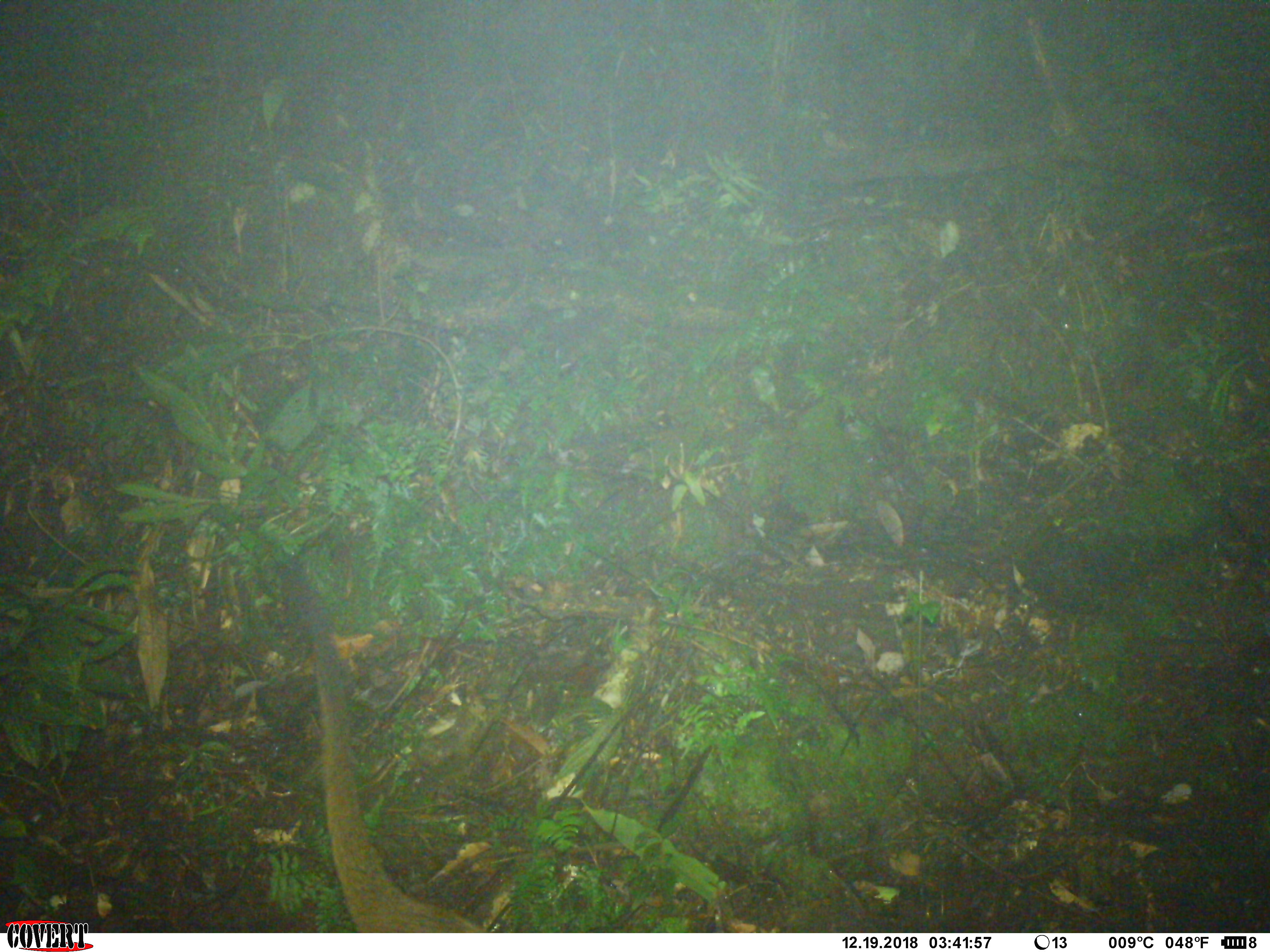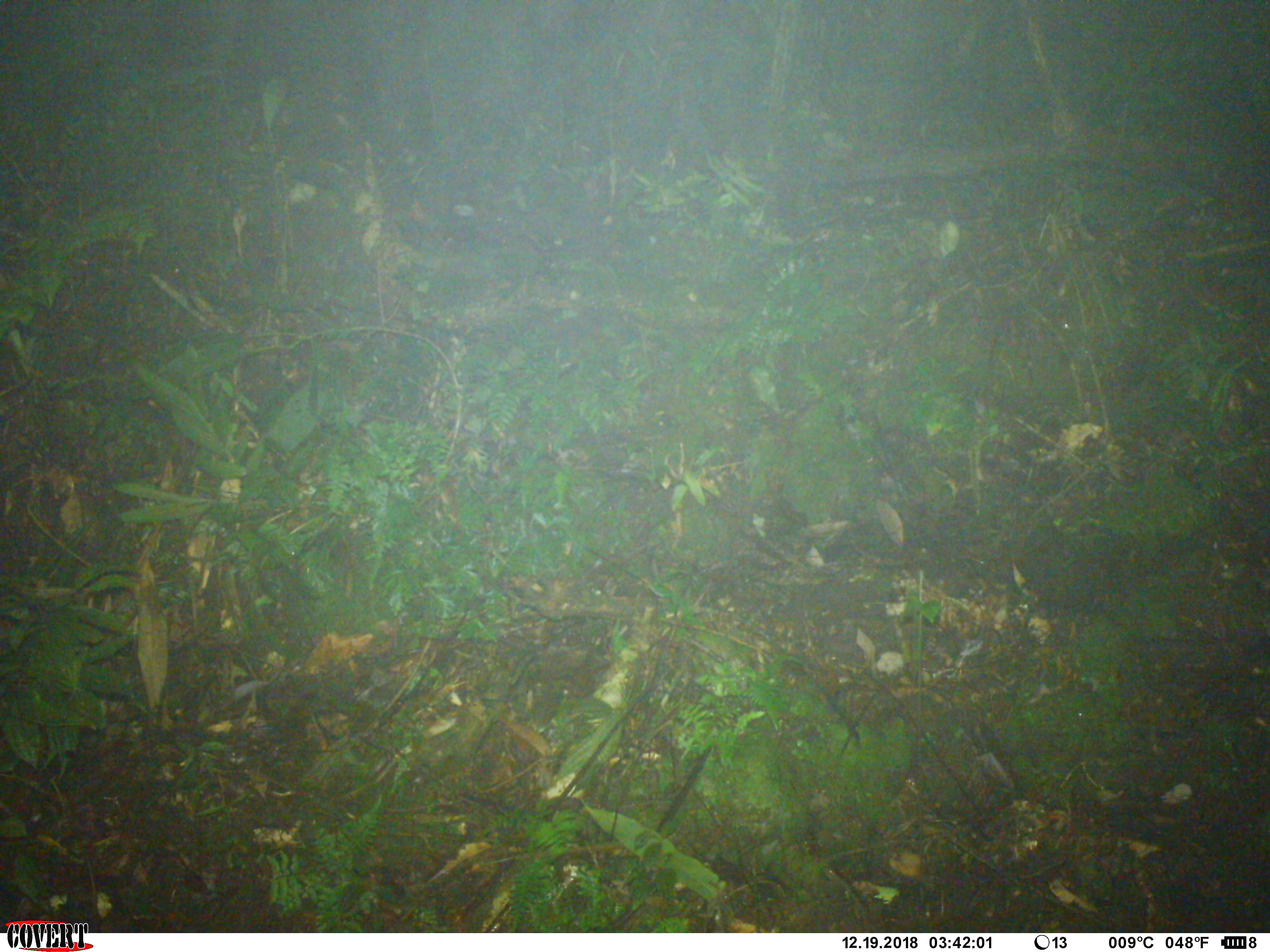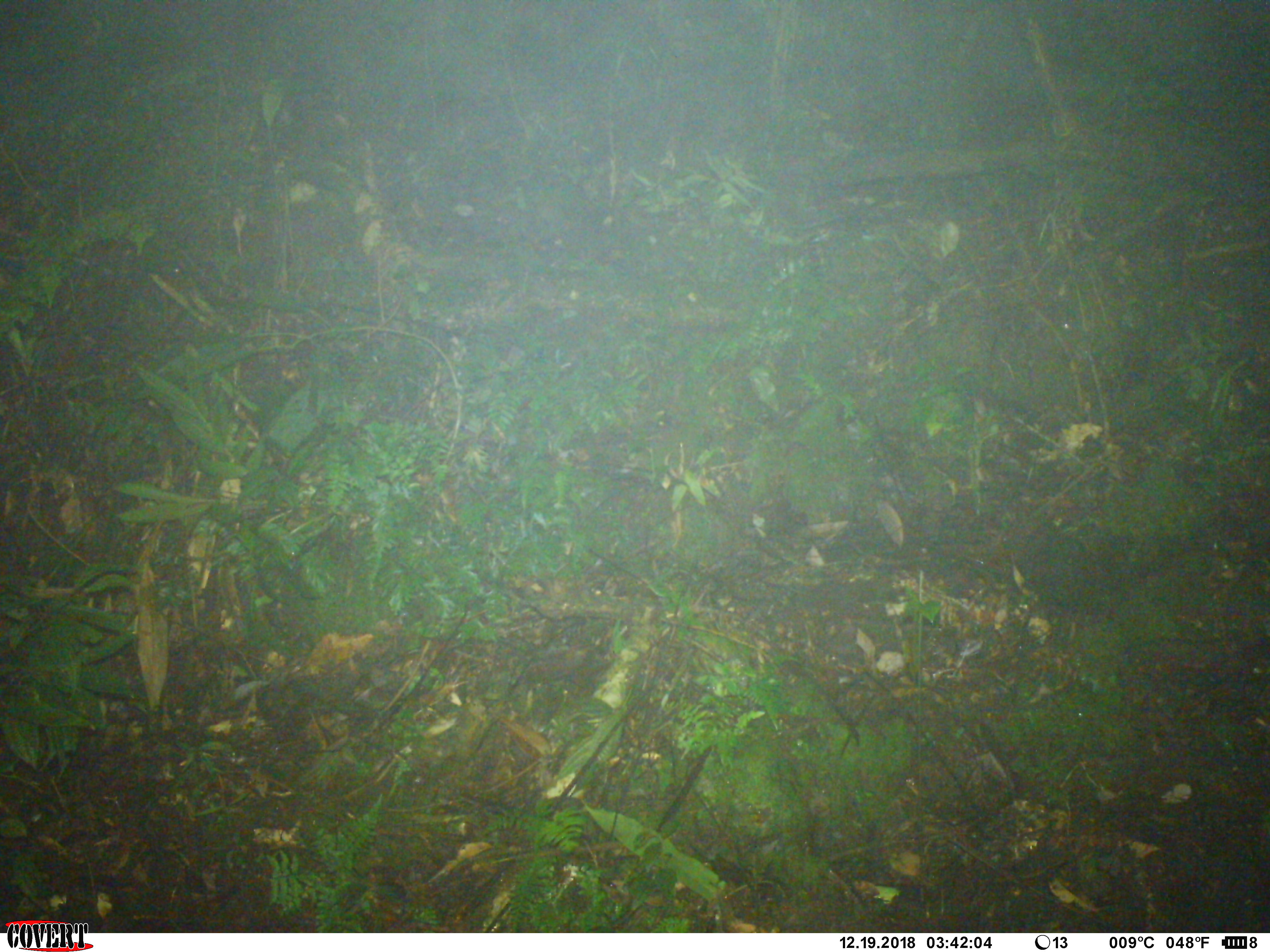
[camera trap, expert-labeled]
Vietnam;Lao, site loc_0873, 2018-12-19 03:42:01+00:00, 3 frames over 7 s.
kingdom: Animalia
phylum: Chordata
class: Mammalia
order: Carnivora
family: Viverridae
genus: Paguma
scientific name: Paguma larvata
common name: masked palm civet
Masked palm civet (Paguma larvata). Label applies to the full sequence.